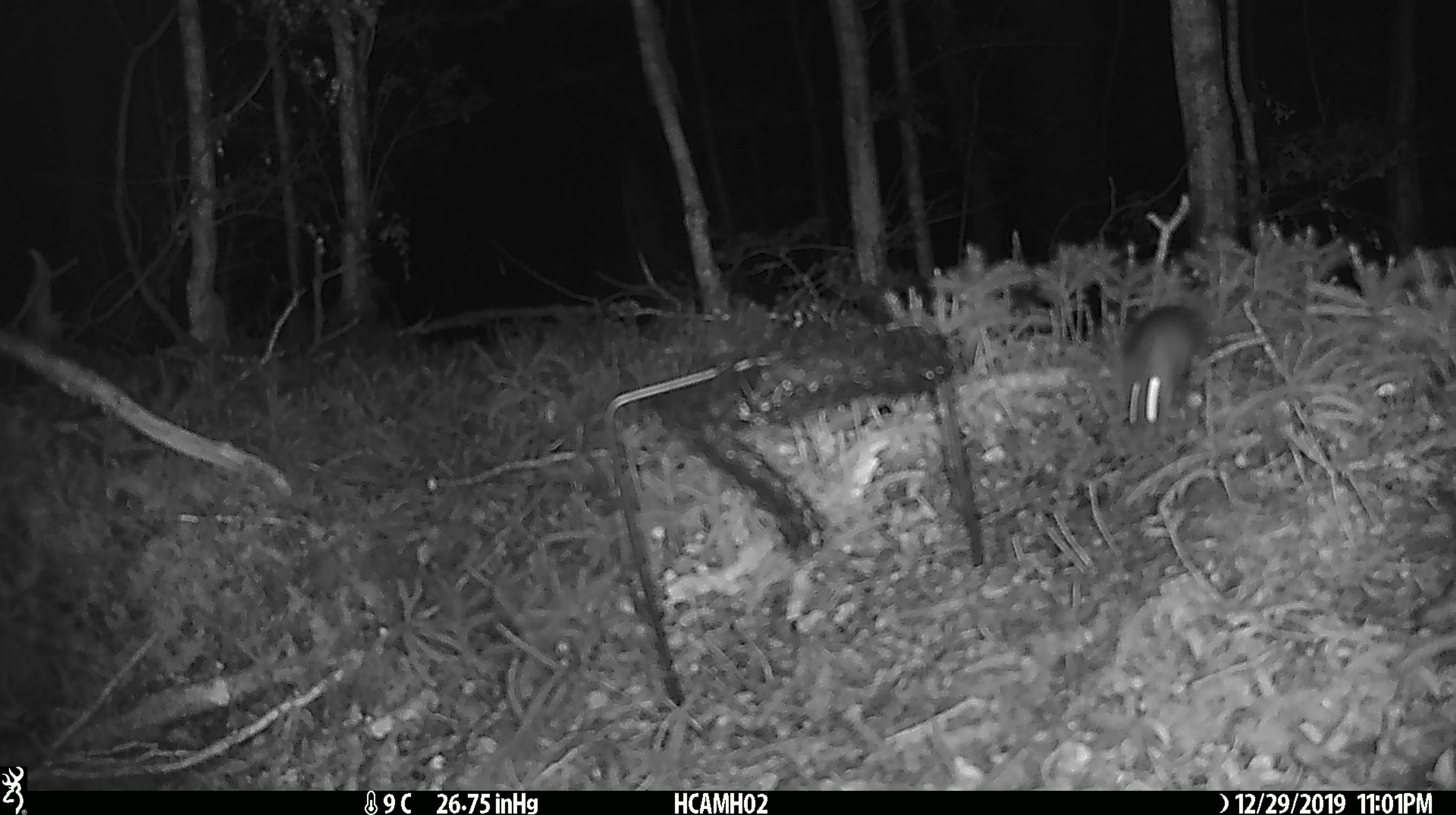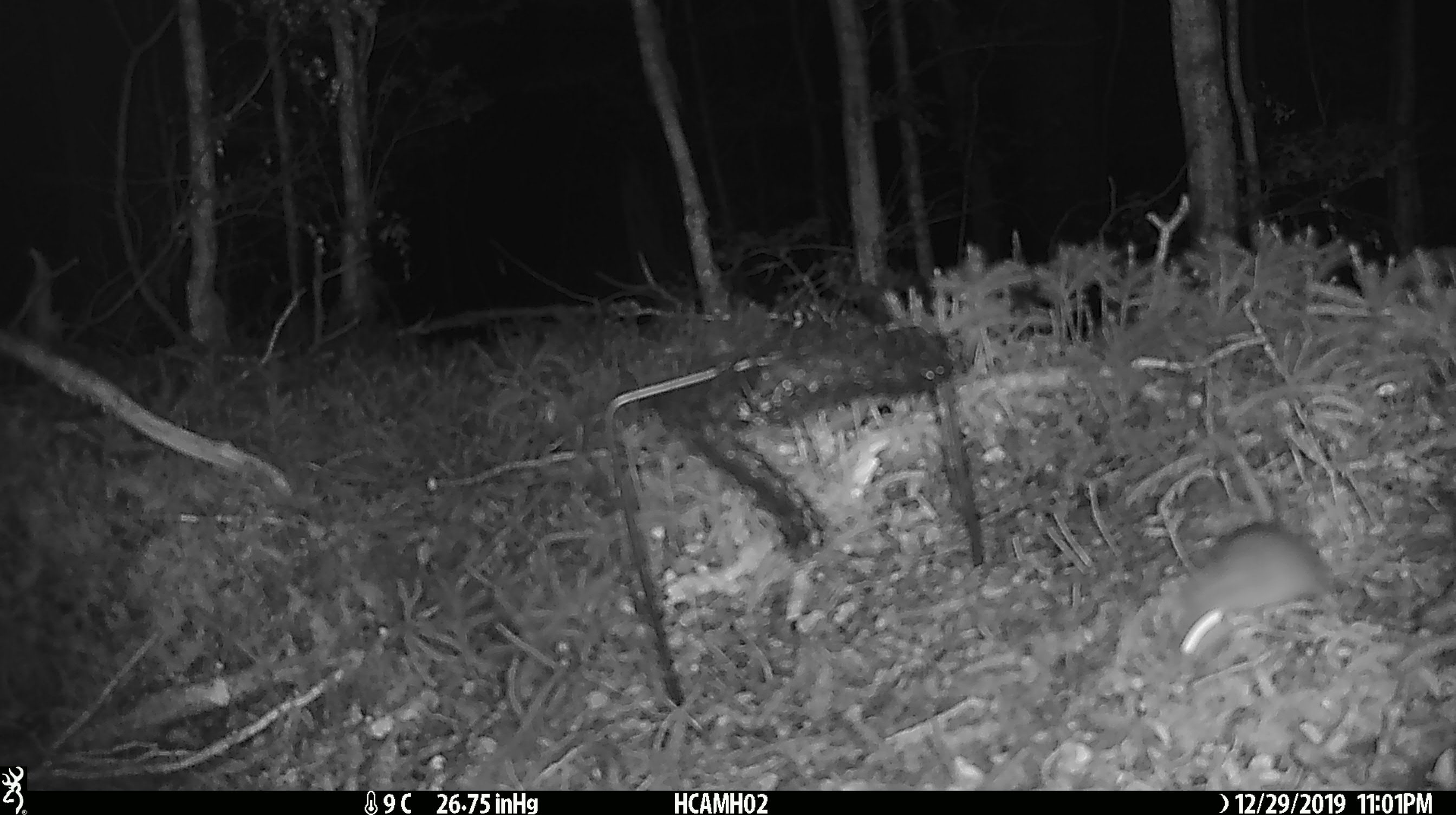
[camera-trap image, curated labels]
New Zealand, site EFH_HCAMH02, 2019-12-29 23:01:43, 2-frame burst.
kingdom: Animalia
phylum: Chordata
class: Mammalia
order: Rodentia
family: Muridae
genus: Mus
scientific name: Mus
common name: mouse